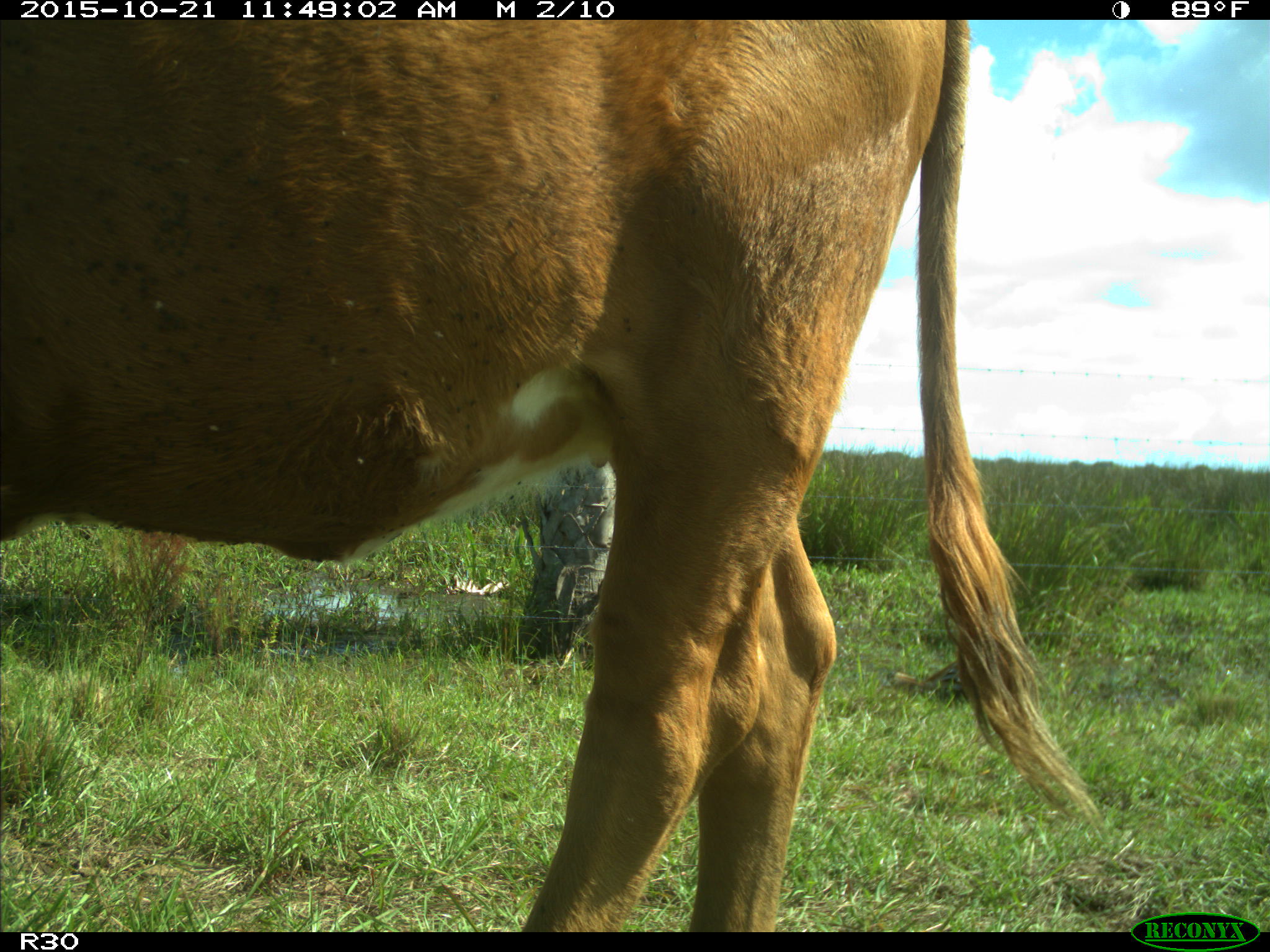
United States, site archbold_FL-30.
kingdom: Animalia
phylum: Chordata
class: Mammalia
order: Artiodactyla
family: Bovidae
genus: Bos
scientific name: Bos taurus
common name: domestic cow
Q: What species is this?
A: Bos taurus (domestic cow).